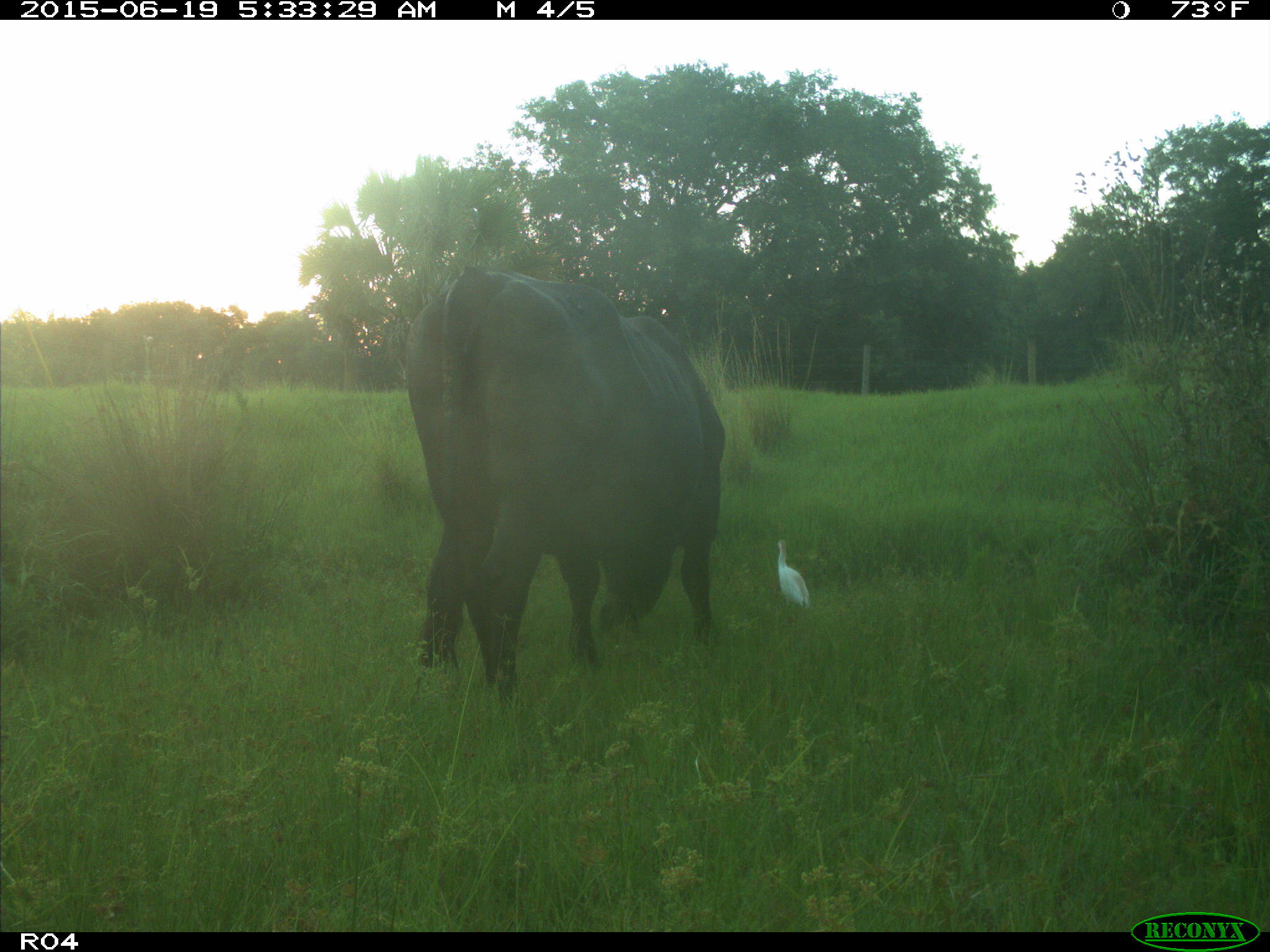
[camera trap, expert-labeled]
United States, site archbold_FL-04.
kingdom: Animalia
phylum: Chordata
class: Mammalia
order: Artiodactyla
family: Bovidae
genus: Bos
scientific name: Bos taurus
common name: domestic cow